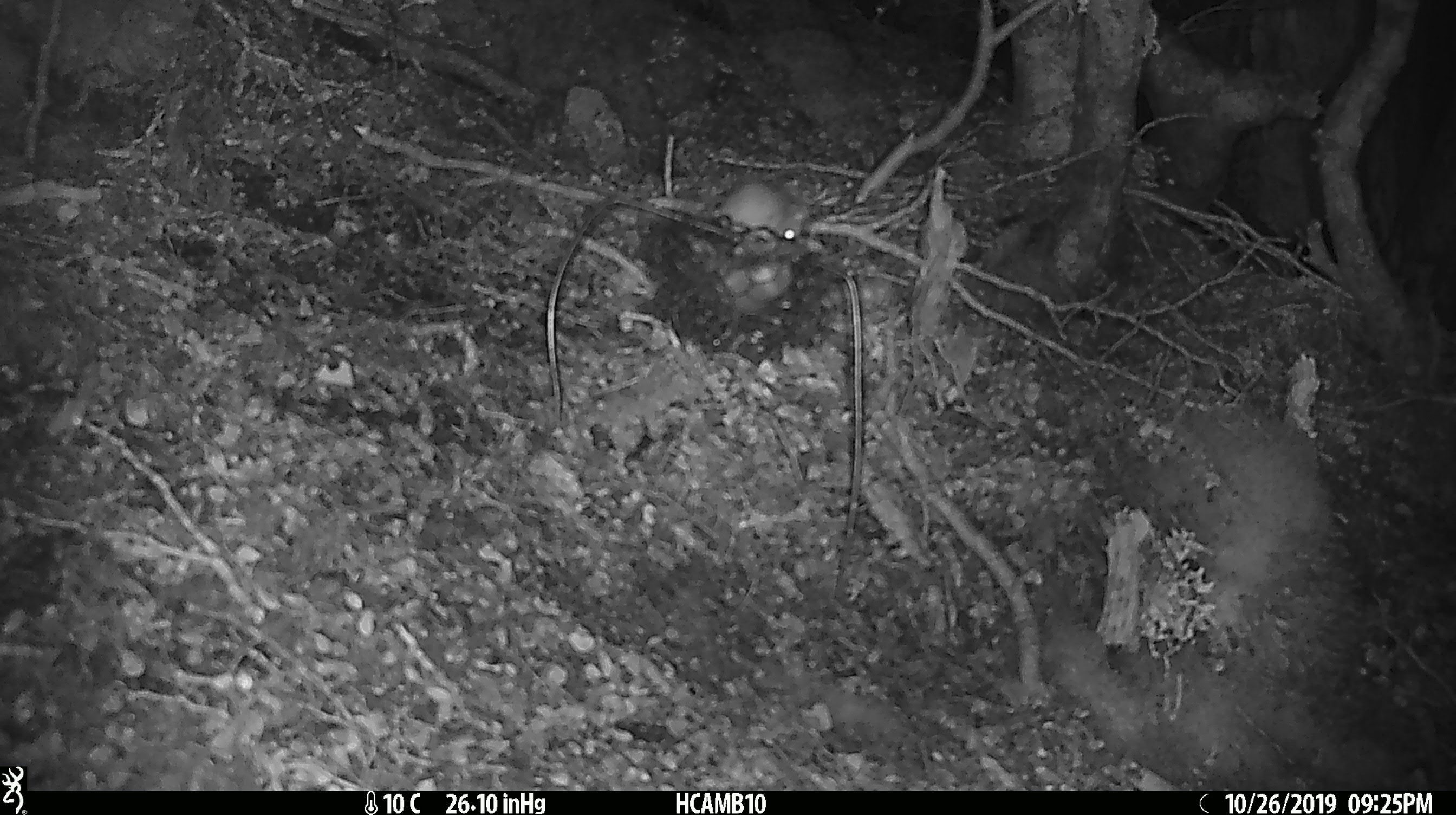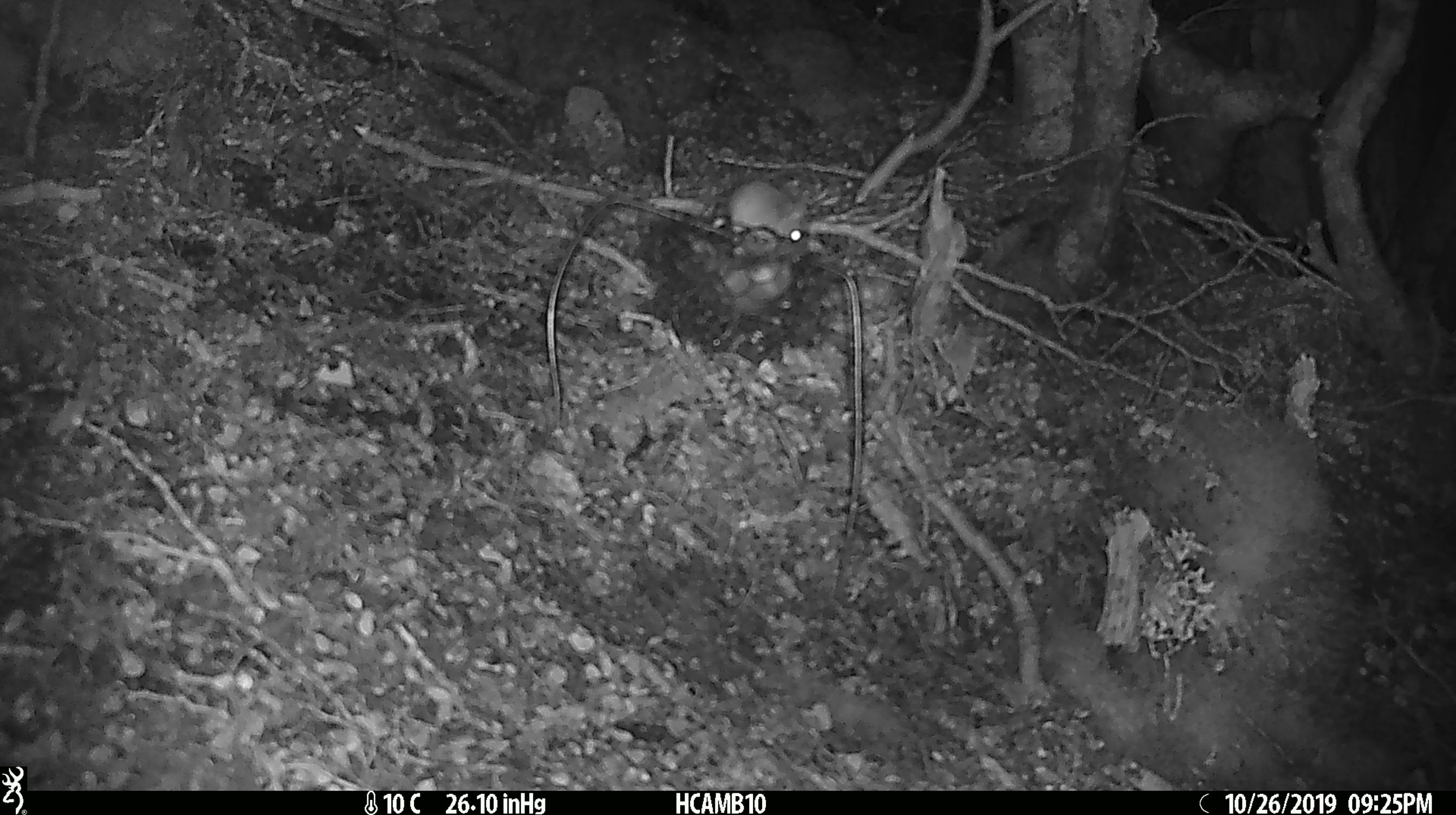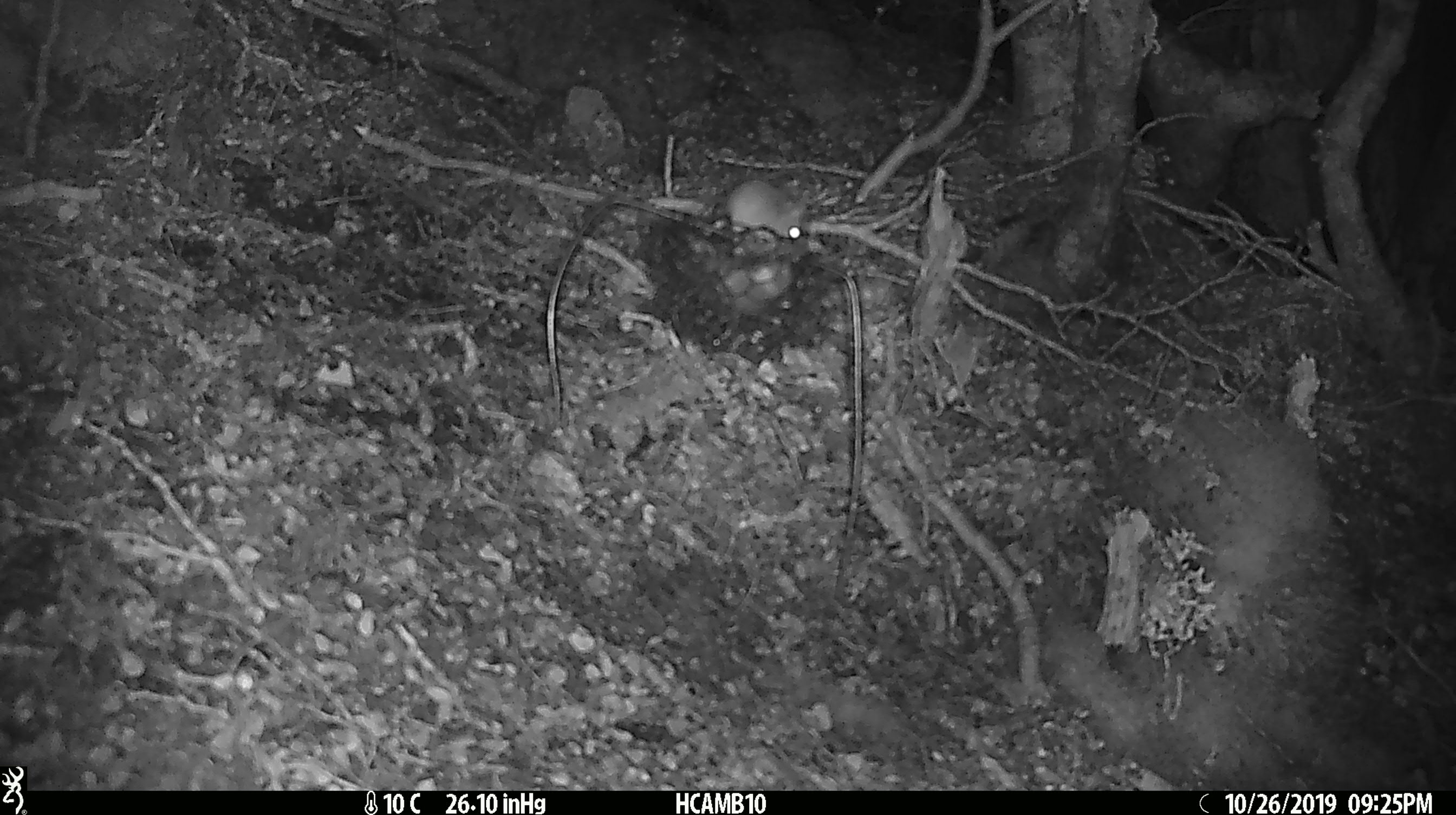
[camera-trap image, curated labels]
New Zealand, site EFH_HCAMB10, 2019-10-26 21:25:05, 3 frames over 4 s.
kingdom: Animalia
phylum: Chordata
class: Mammalia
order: Rodentia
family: Muridae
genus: Mus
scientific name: Mus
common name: mouse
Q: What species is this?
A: Mouse (Mus).